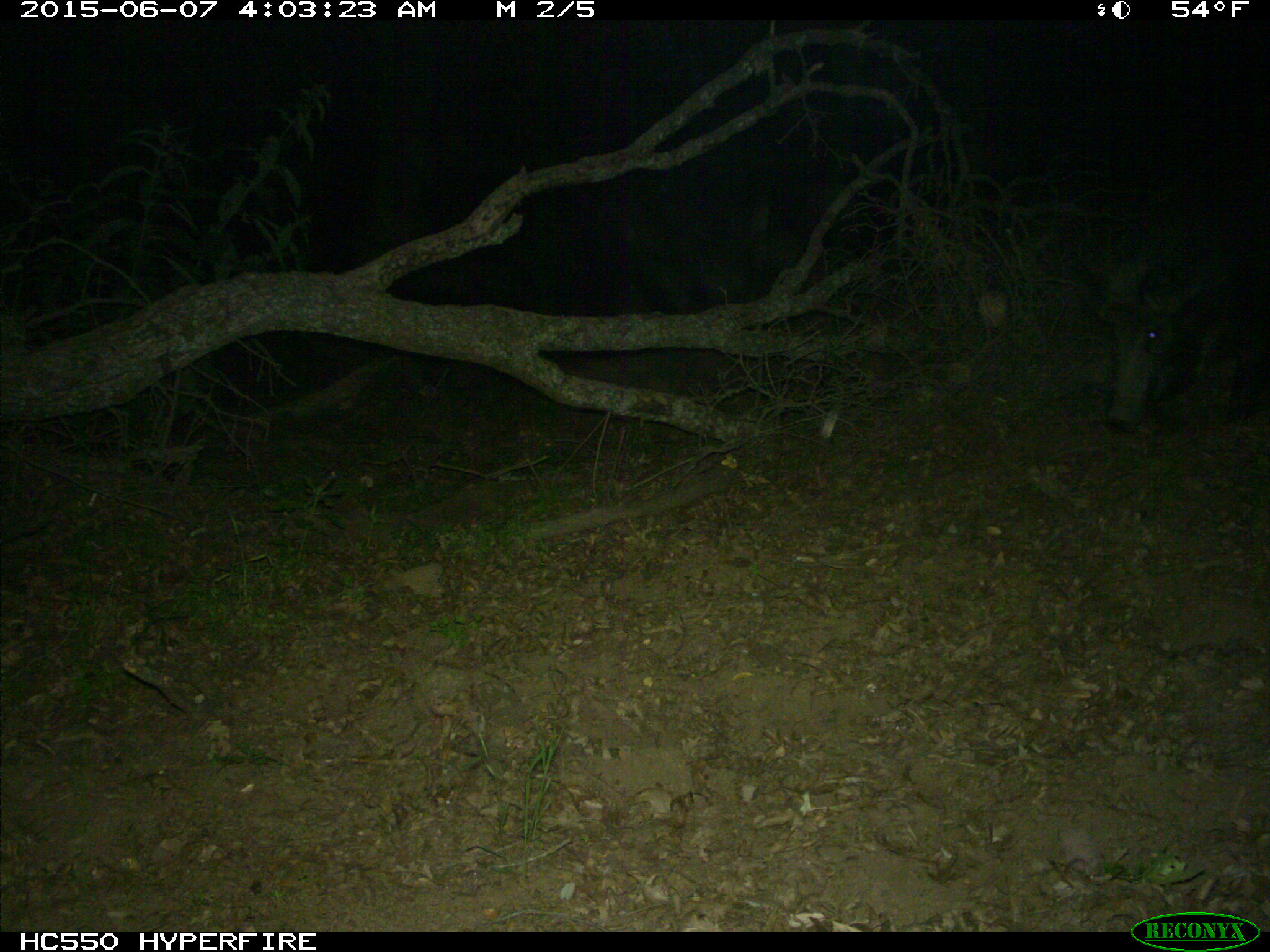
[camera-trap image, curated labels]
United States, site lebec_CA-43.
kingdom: Animalia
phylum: Chordata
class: Mammalia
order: Artiodactyla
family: Suidae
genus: Sus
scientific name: Sus scrofa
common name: wild boar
Sus scrofa (wild boar).